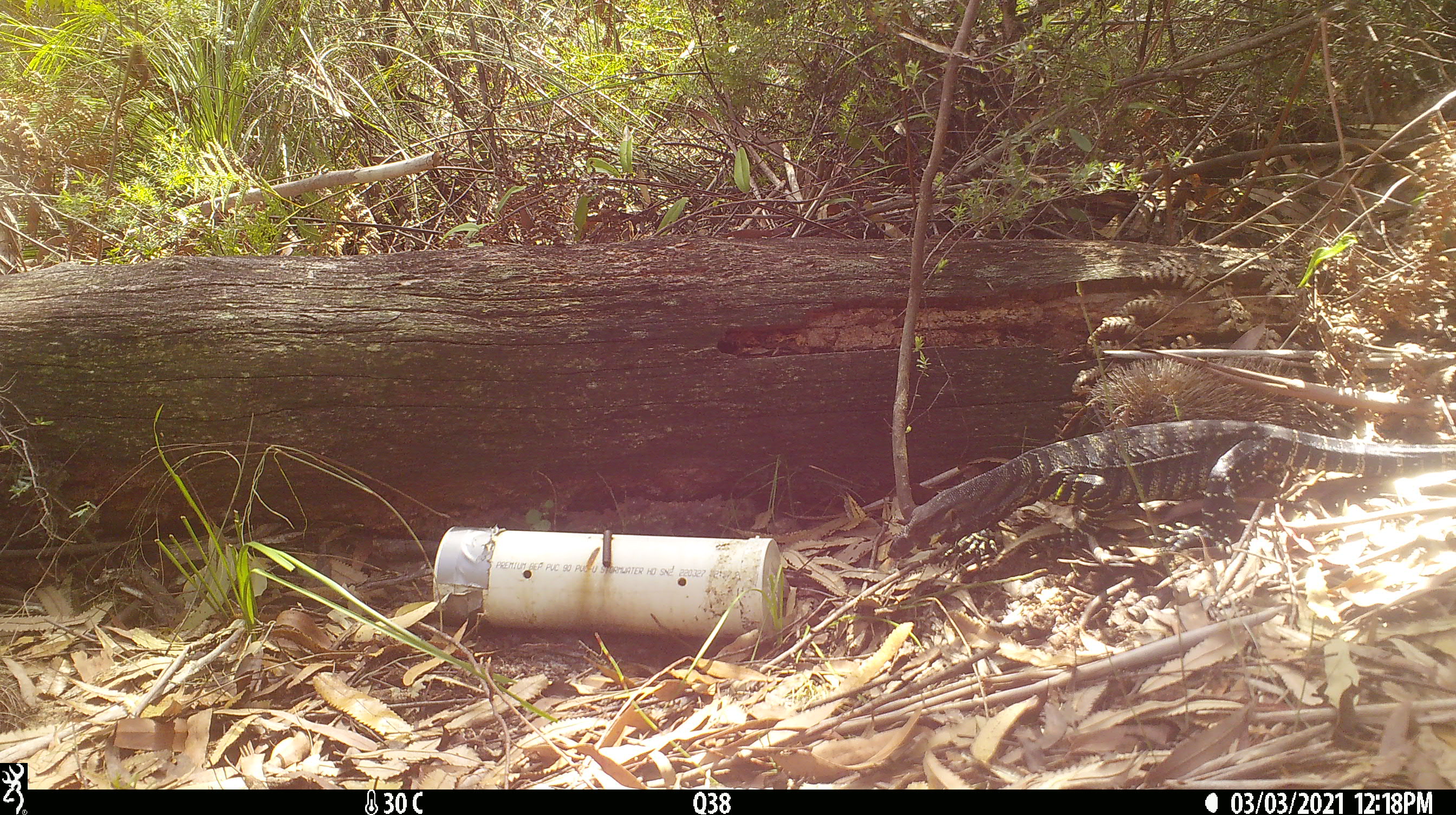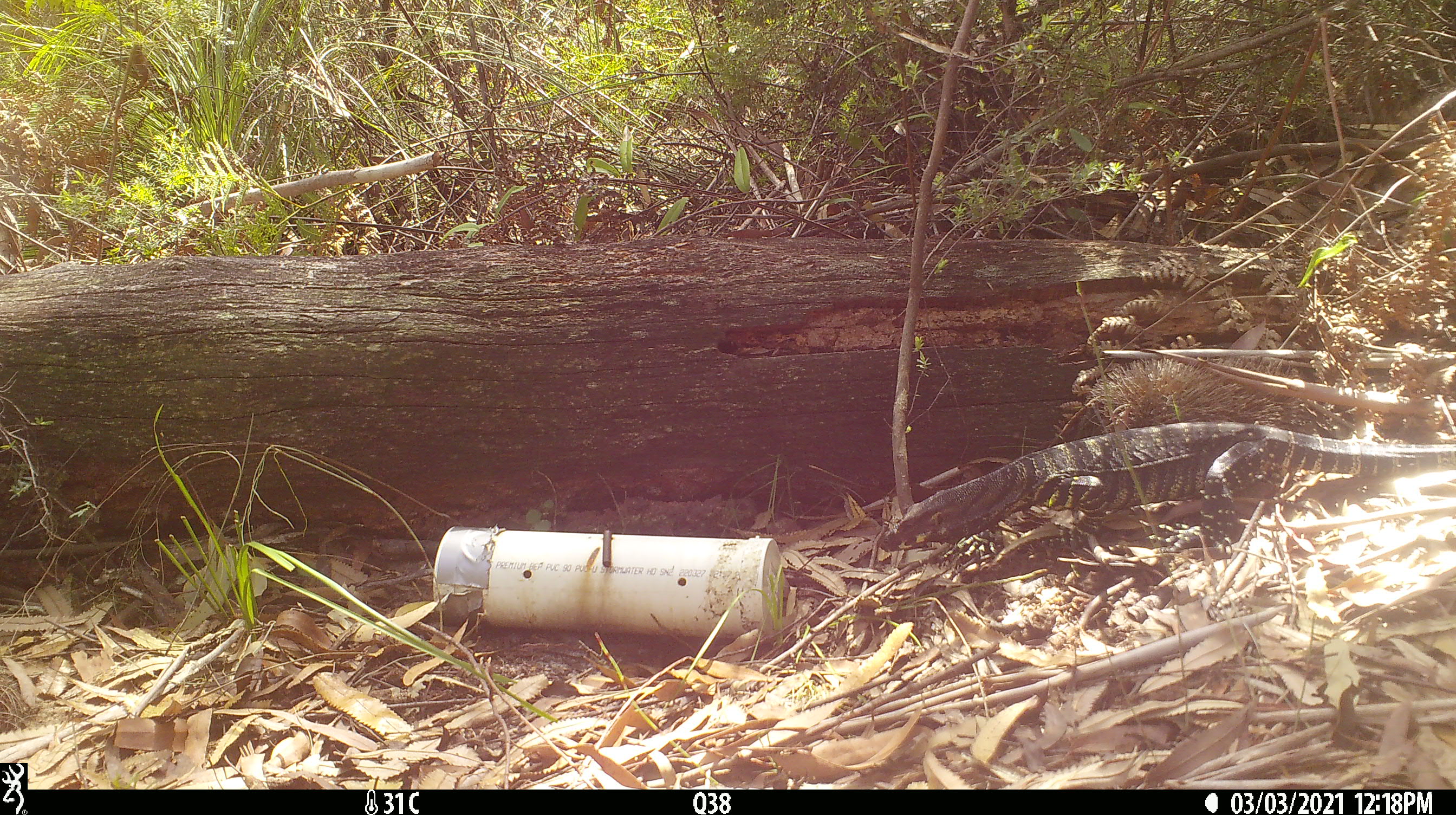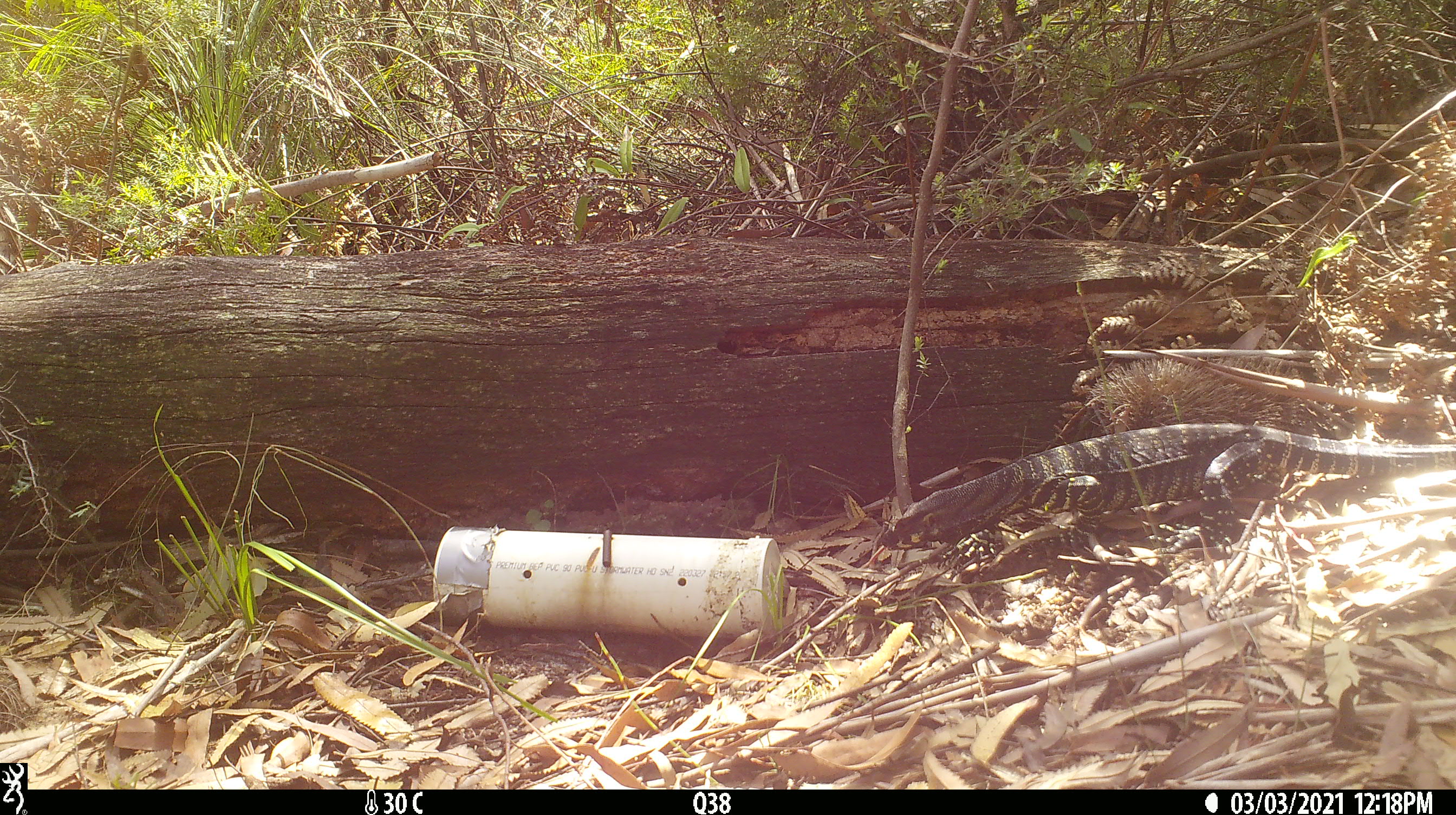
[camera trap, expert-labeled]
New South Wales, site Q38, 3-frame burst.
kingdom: Animalia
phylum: Chordata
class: Reptilia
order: Squamata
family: Varanidae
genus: Varanus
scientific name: Varanus varius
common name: lace monitor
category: goanna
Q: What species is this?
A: Goanna (lace monitor) (Varanus varius).